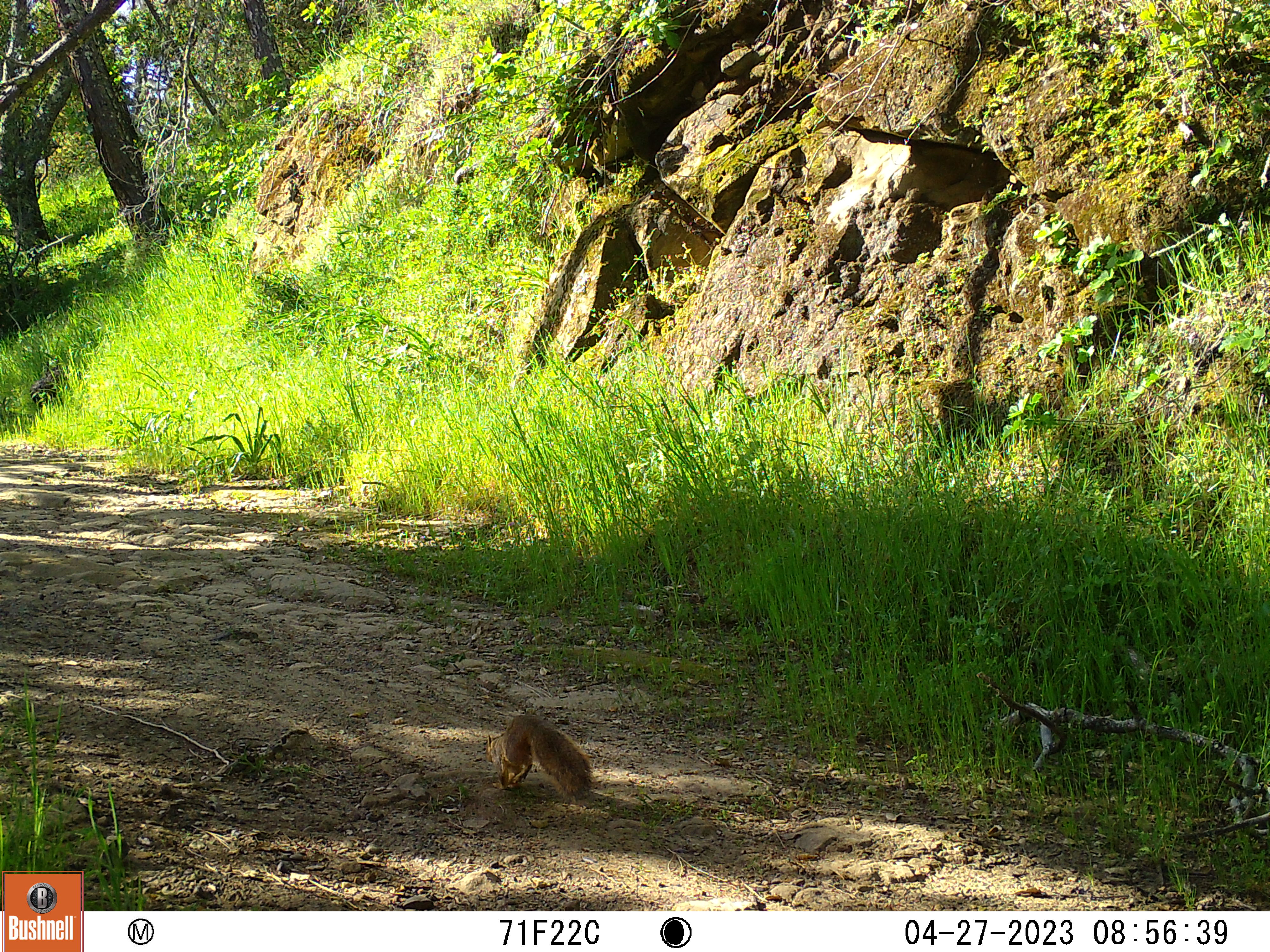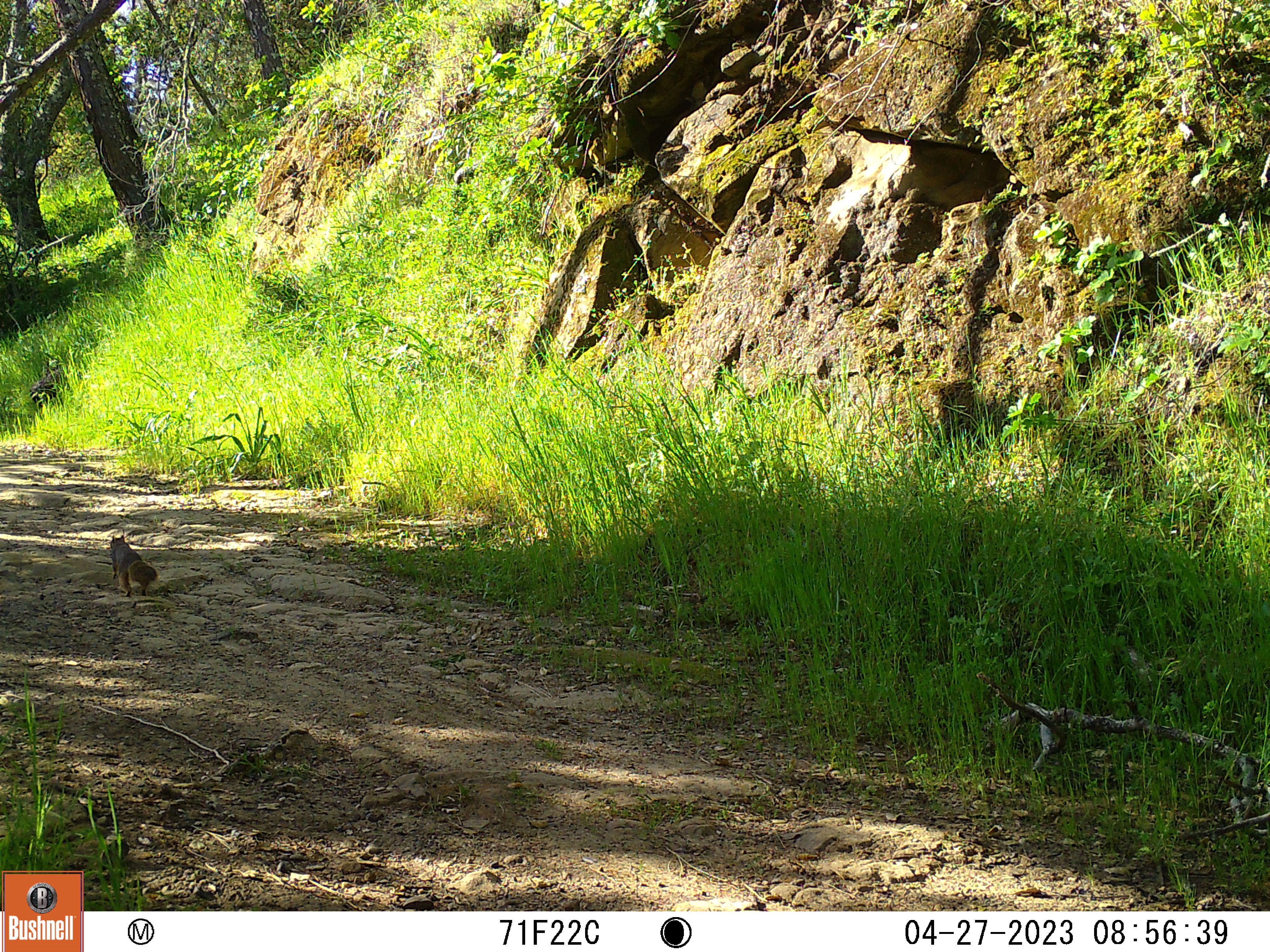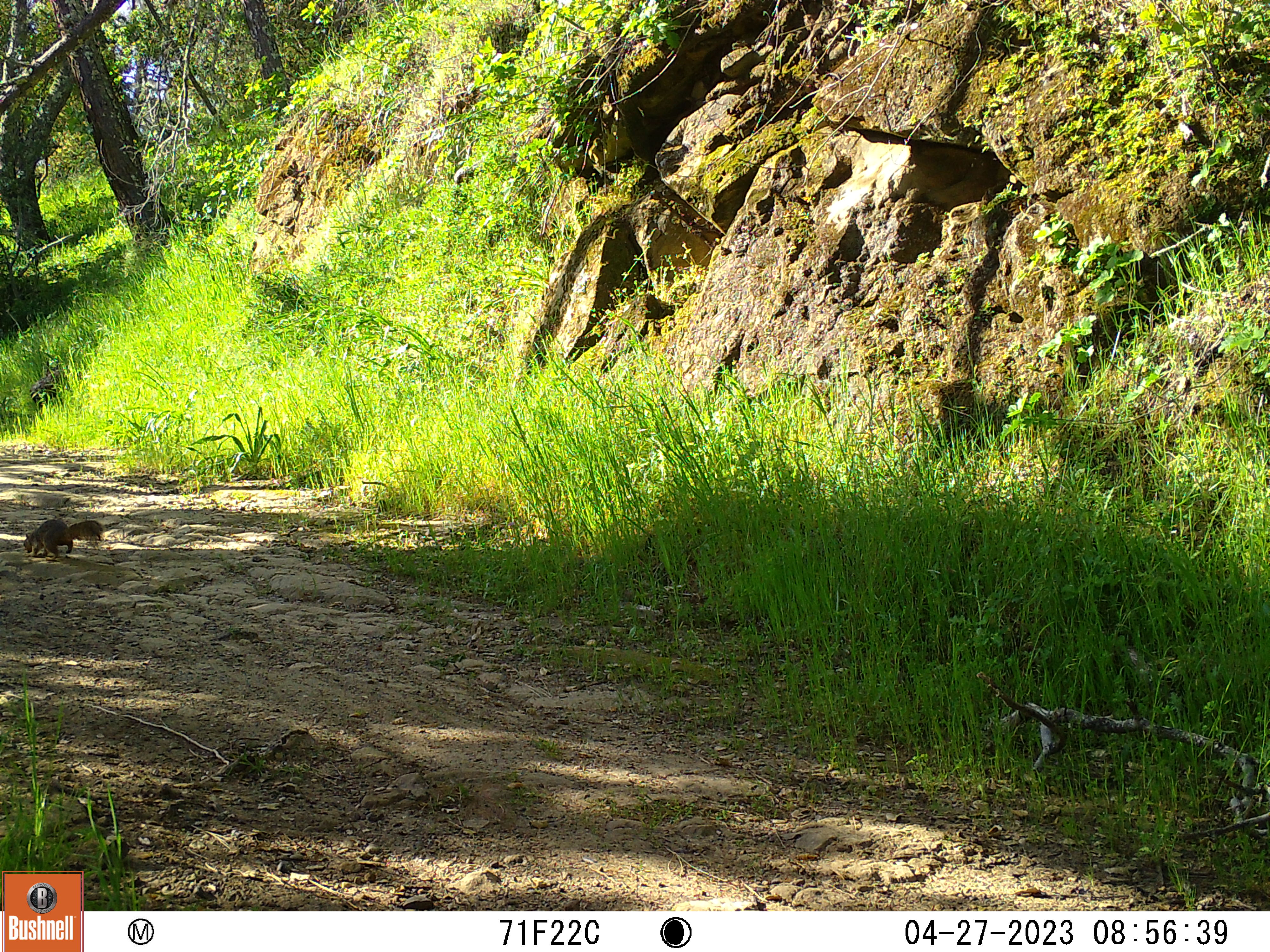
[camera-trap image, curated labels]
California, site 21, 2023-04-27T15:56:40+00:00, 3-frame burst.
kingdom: Animalia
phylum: Chordata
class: Mammalia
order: Rodentia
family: Sciuridae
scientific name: Sciuridae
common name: squirrel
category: unknown squirrel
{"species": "unknown squirrel (squirrel) (Sciuridae)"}